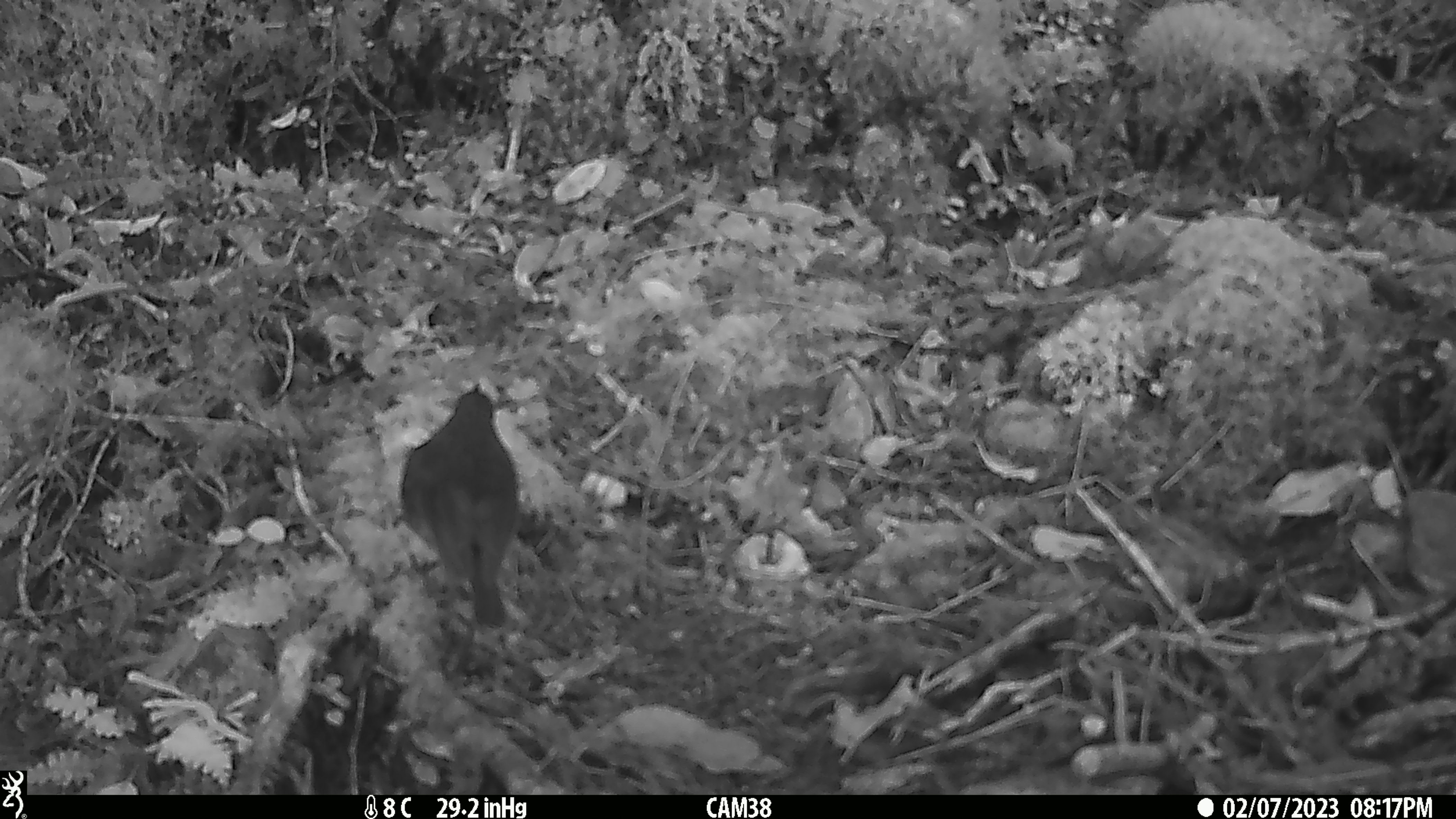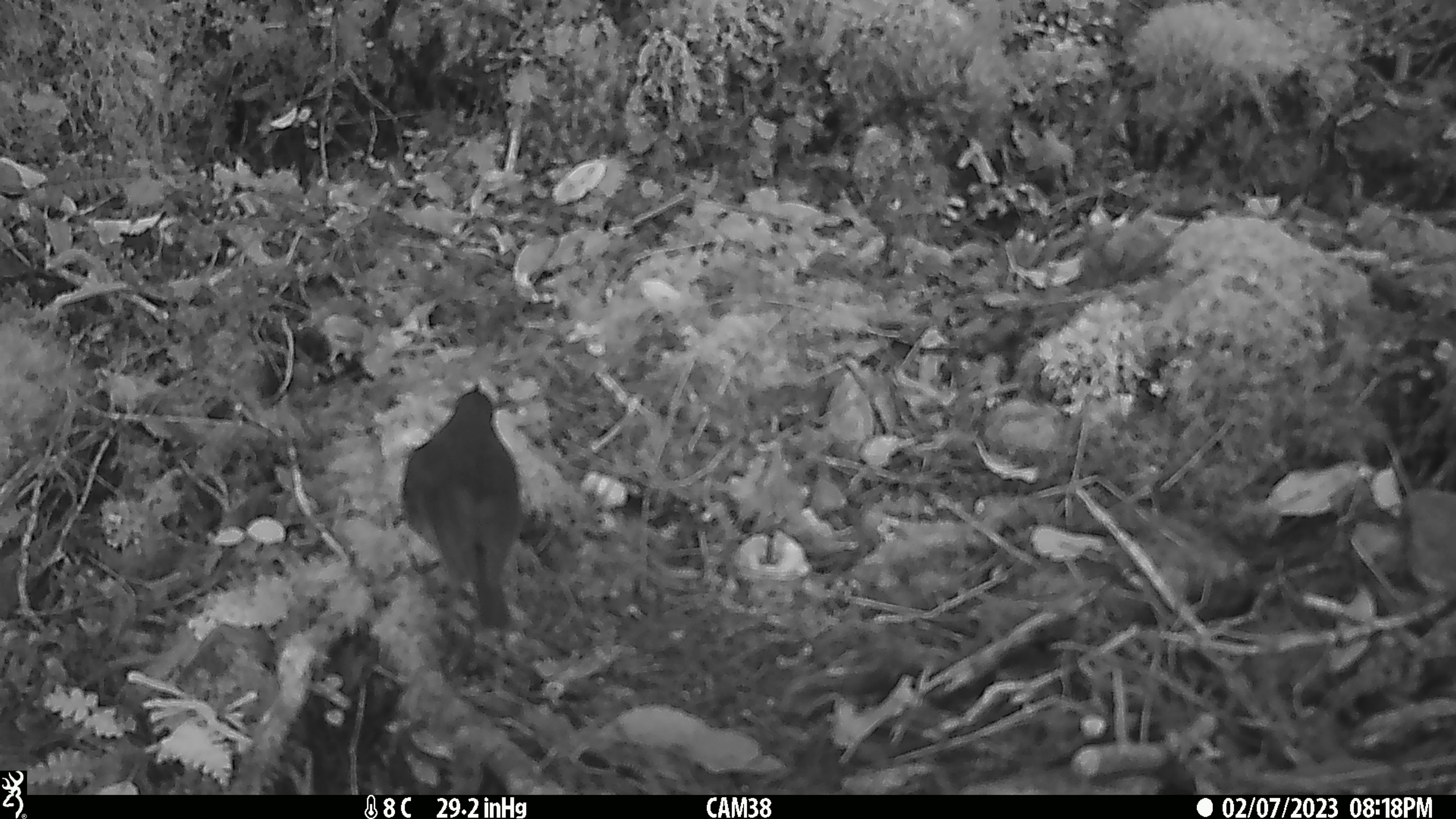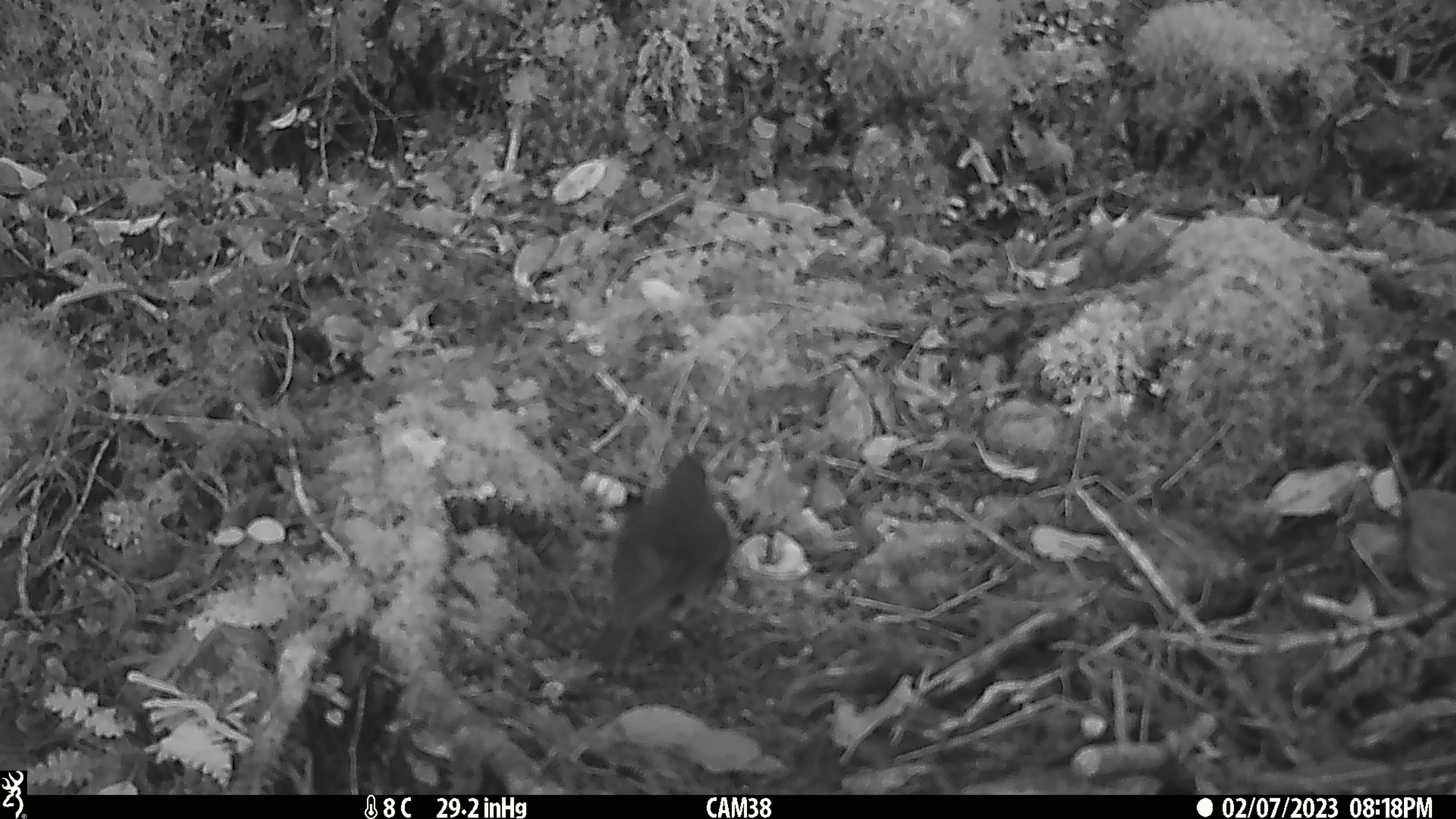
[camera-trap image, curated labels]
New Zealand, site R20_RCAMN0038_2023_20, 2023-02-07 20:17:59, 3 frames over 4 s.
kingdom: Animalia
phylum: Chordata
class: Aves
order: Passeriformes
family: Petroicidae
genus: Petroica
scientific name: Petroica australis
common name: new zealand robin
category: robin